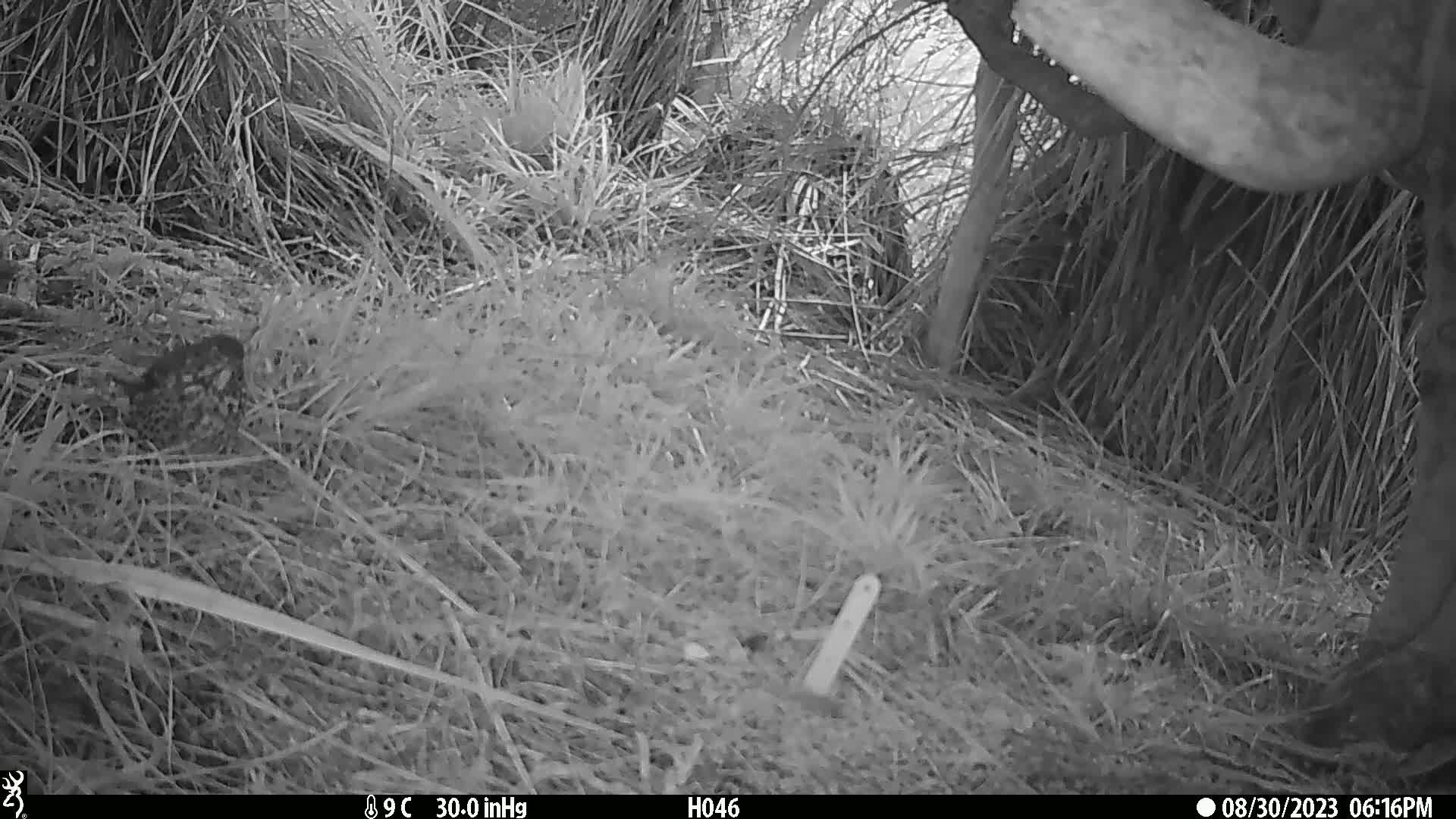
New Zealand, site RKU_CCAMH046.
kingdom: Animalia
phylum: Chordata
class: Aves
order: Passeriformes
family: Turdidae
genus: Turdus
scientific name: Turdus philomelos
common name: song thrush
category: thrush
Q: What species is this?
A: Thrush (song thrush) (Turdus philomelos).